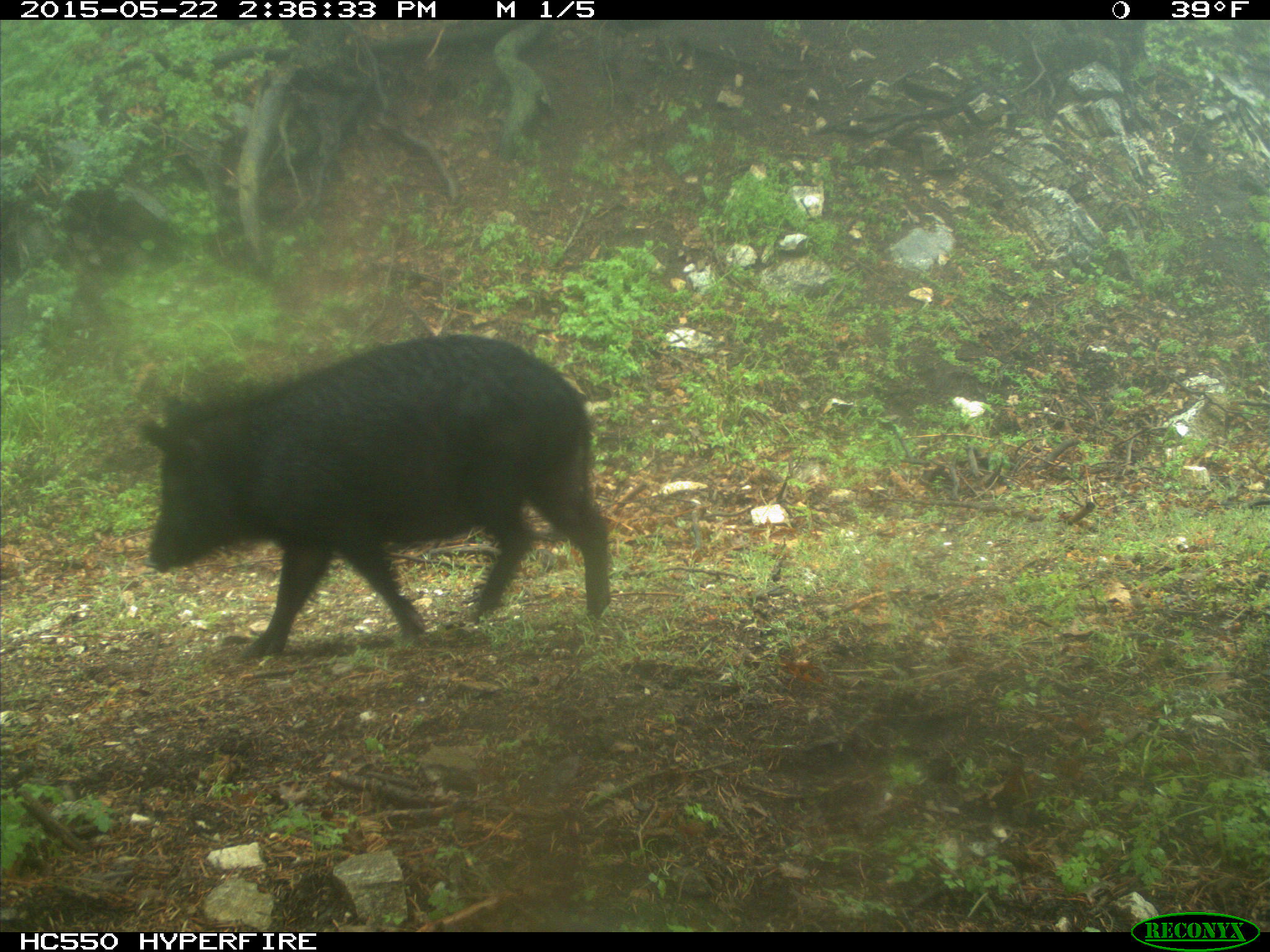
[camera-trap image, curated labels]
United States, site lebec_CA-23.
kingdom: Animalia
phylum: Chordata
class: Mammalia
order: Artiodactyla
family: Suidae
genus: Sus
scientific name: Sus scrofa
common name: wild boar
Sus scrofa (wild boar).